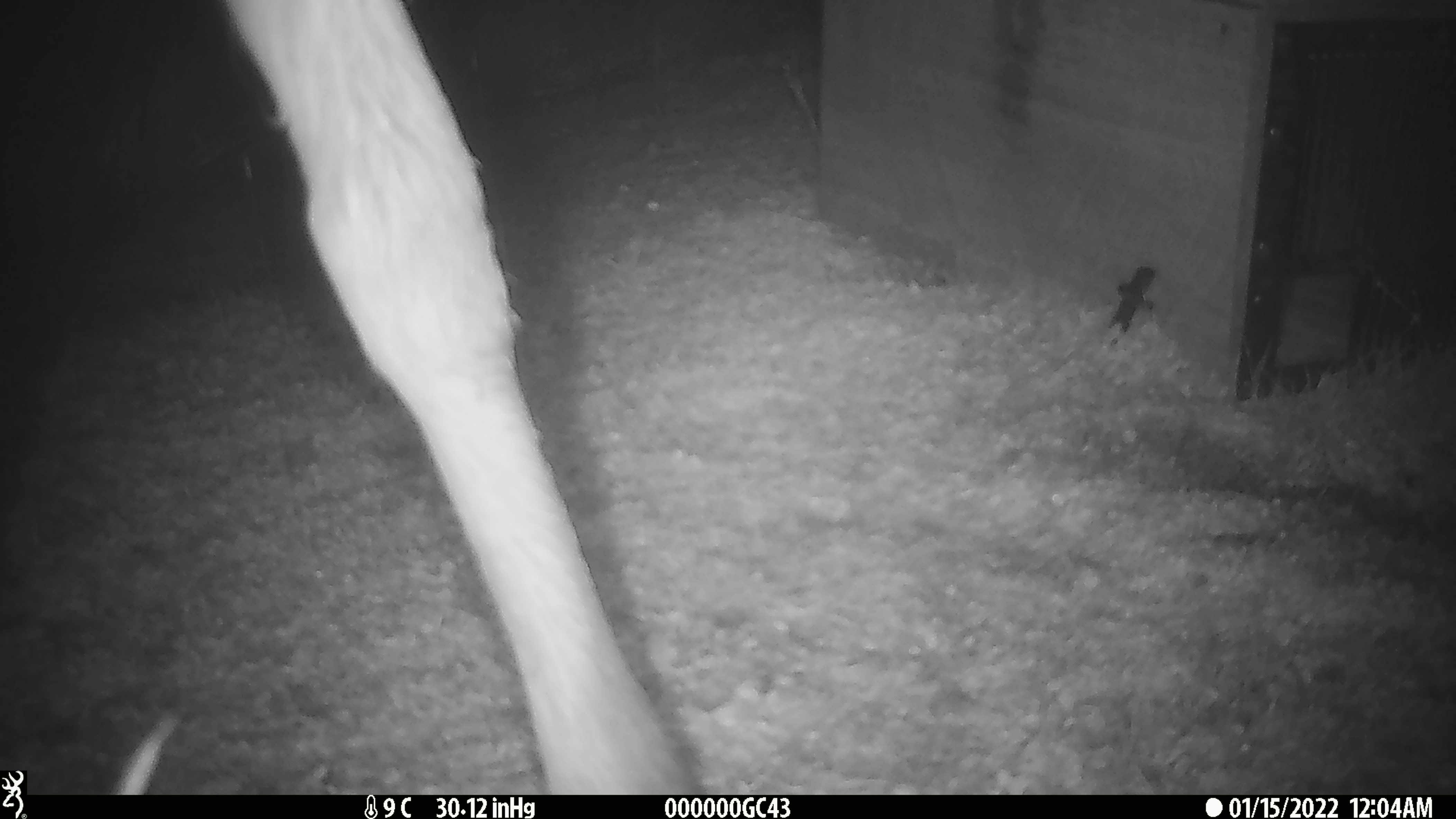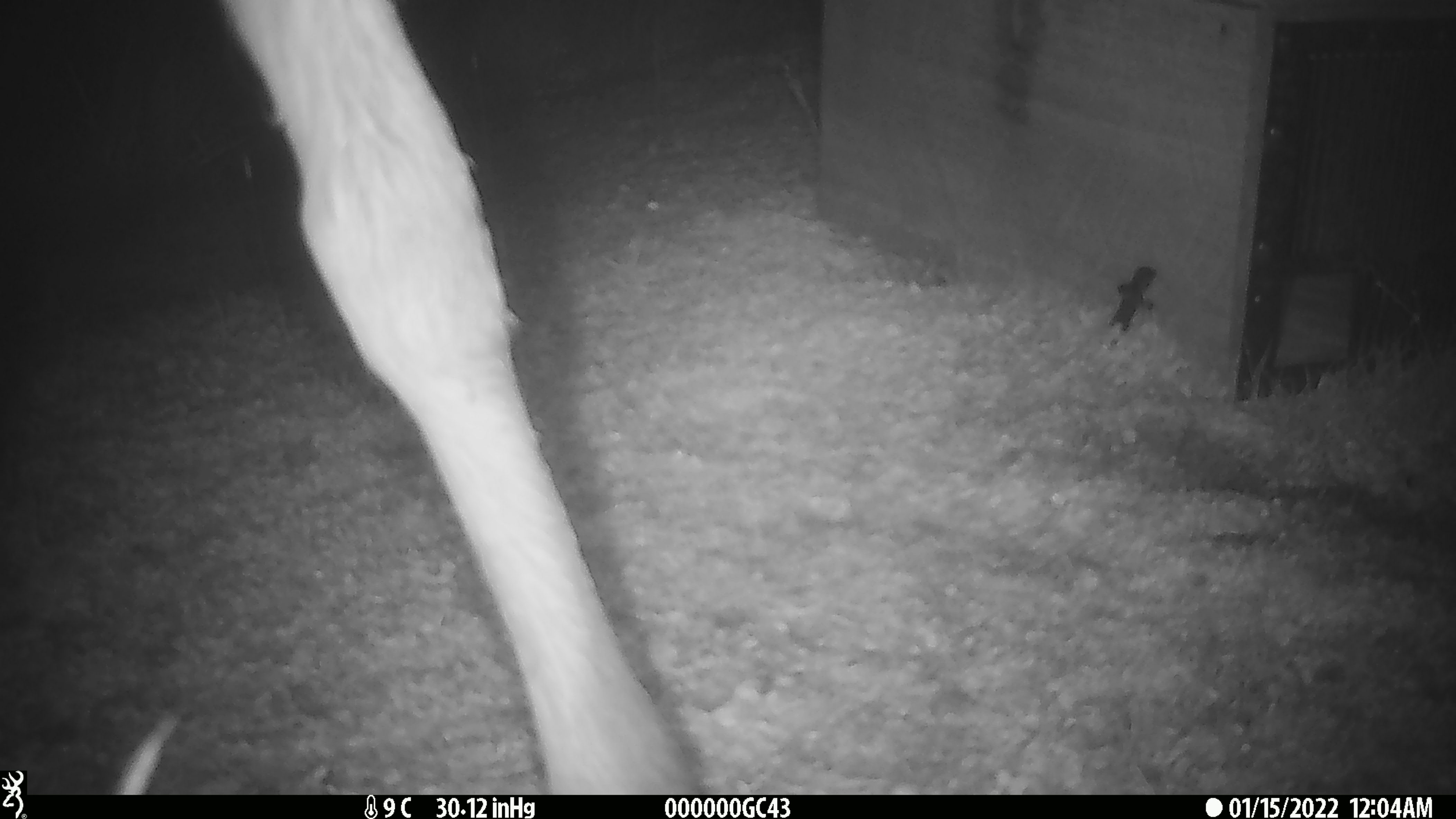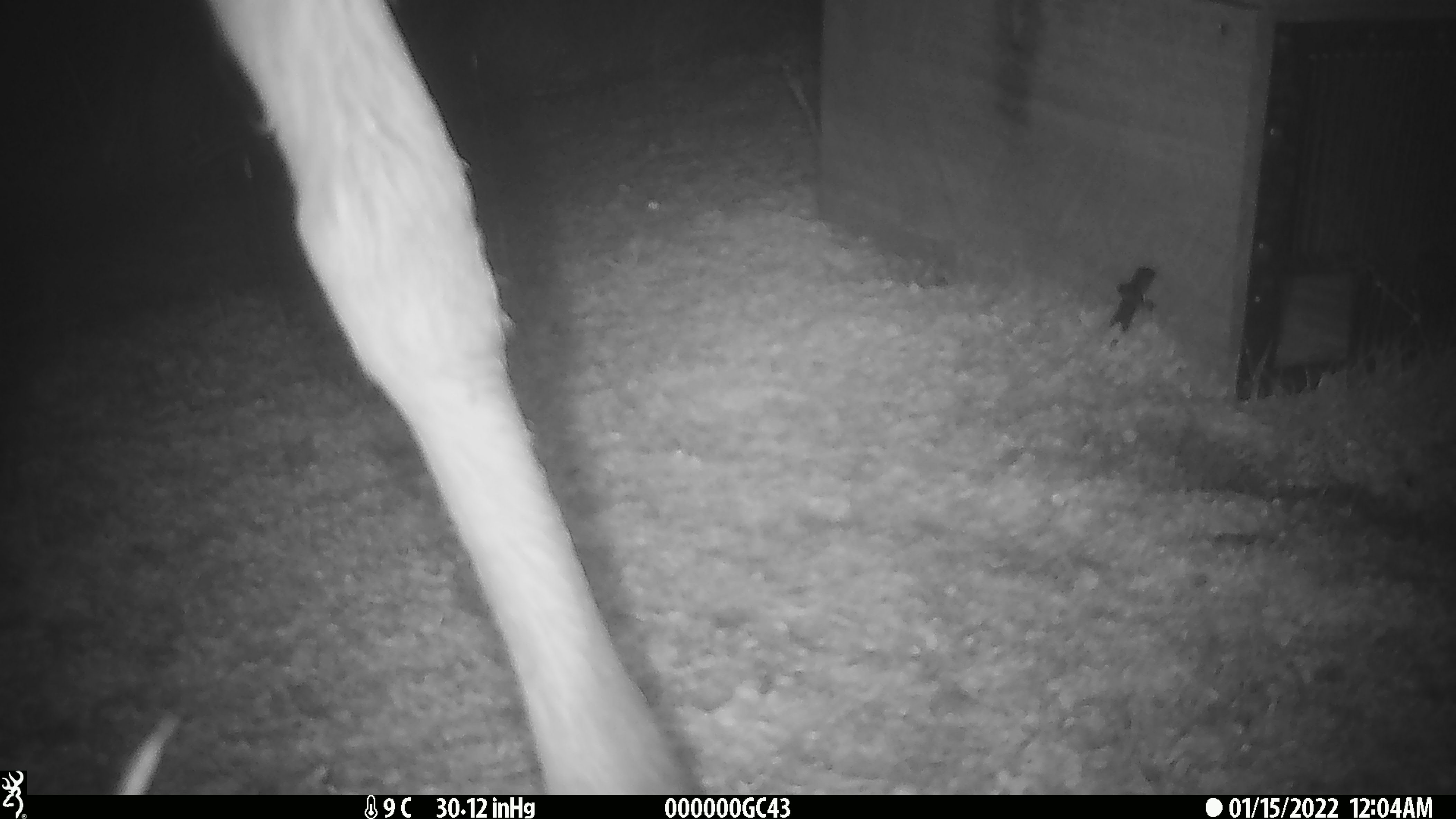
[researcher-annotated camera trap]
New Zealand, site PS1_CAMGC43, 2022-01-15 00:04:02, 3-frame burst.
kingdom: Animalia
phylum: Chordata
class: Mammalia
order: Artiodactyla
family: Cervidae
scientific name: Cervidae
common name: deer